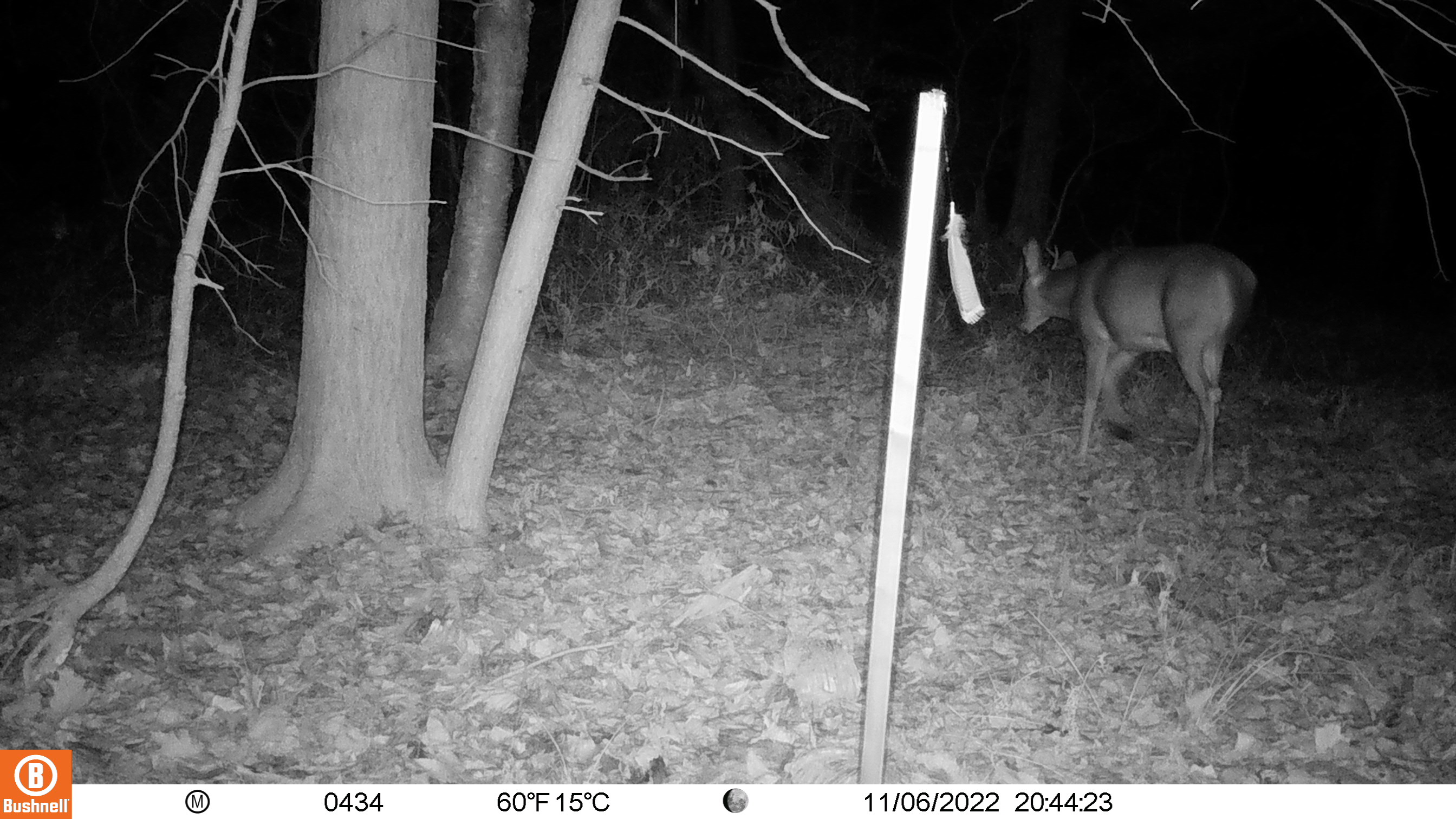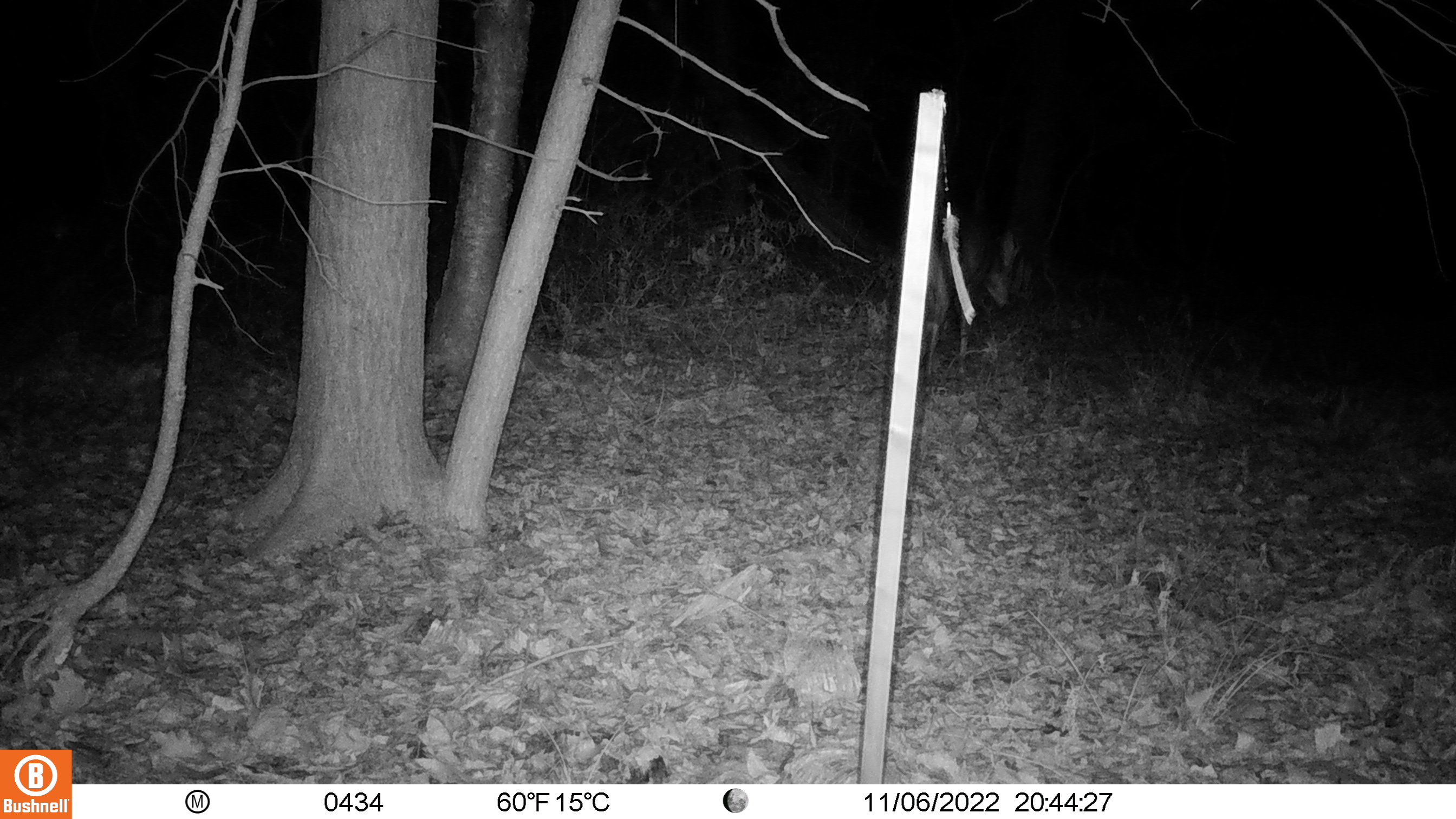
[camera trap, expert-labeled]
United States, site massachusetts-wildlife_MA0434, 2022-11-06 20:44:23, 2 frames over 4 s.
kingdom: Animalia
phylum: Chordata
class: Mammalia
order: Artiodactyla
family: Cervidae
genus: Odocoileus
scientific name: Odocoileus virginianus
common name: white-tailed deer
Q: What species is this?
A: White-tailed deer (Odocoileus virginianus).